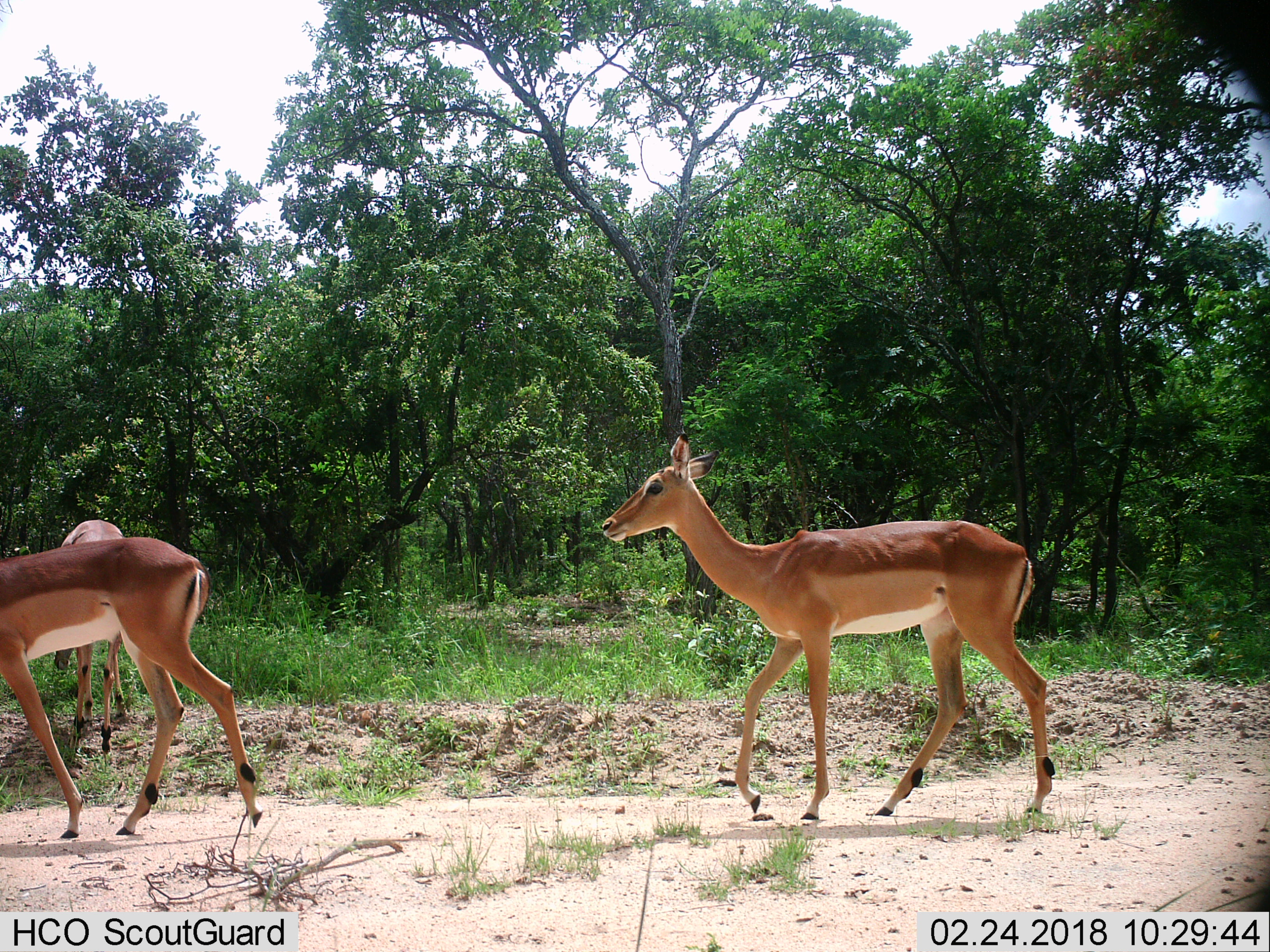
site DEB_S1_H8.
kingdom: Animalia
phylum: Chordata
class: Mammalia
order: Artiodactyla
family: Bovidae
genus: Aepyceros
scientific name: Aepyceros melampus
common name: impala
Impala (Aepyceros melampus), count 3. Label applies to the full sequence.